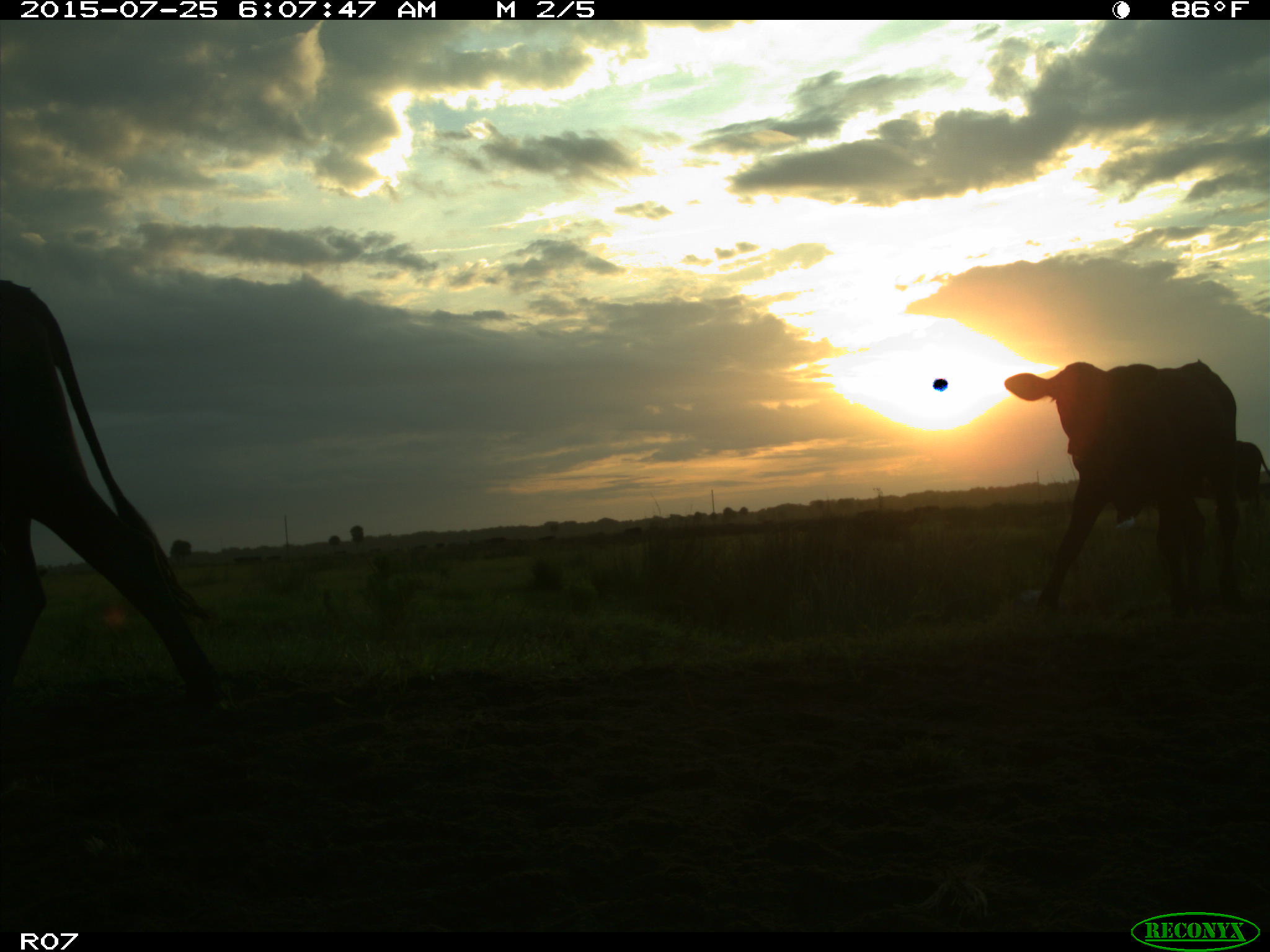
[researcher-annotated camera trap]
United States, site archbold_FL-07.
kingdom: Animalia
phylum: Chordata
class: Mammalia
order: Artiodactyla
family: Bovidae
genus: Bos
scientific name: Bos taurus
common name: domestic cow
Bos taurus (domestic cow).